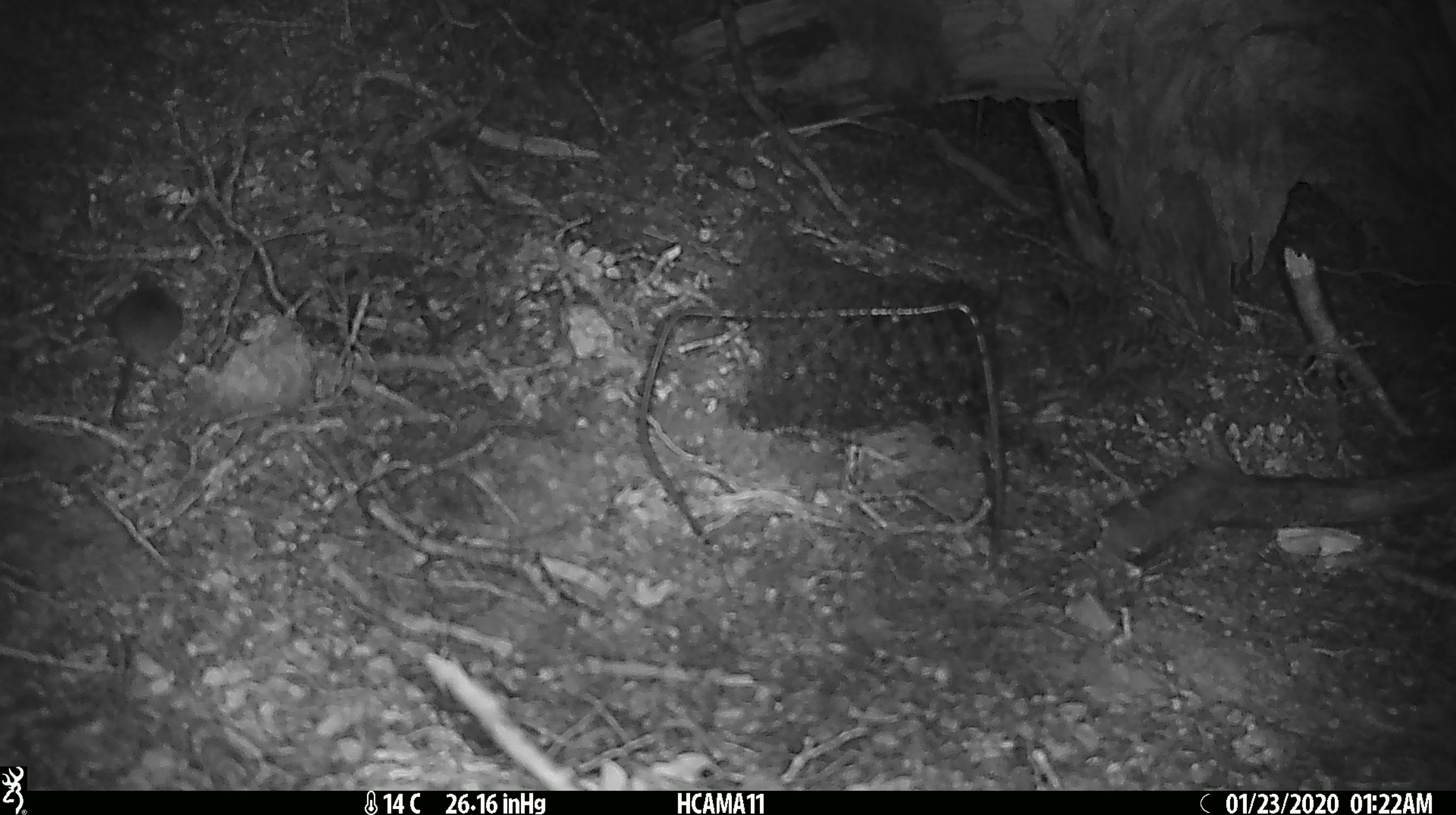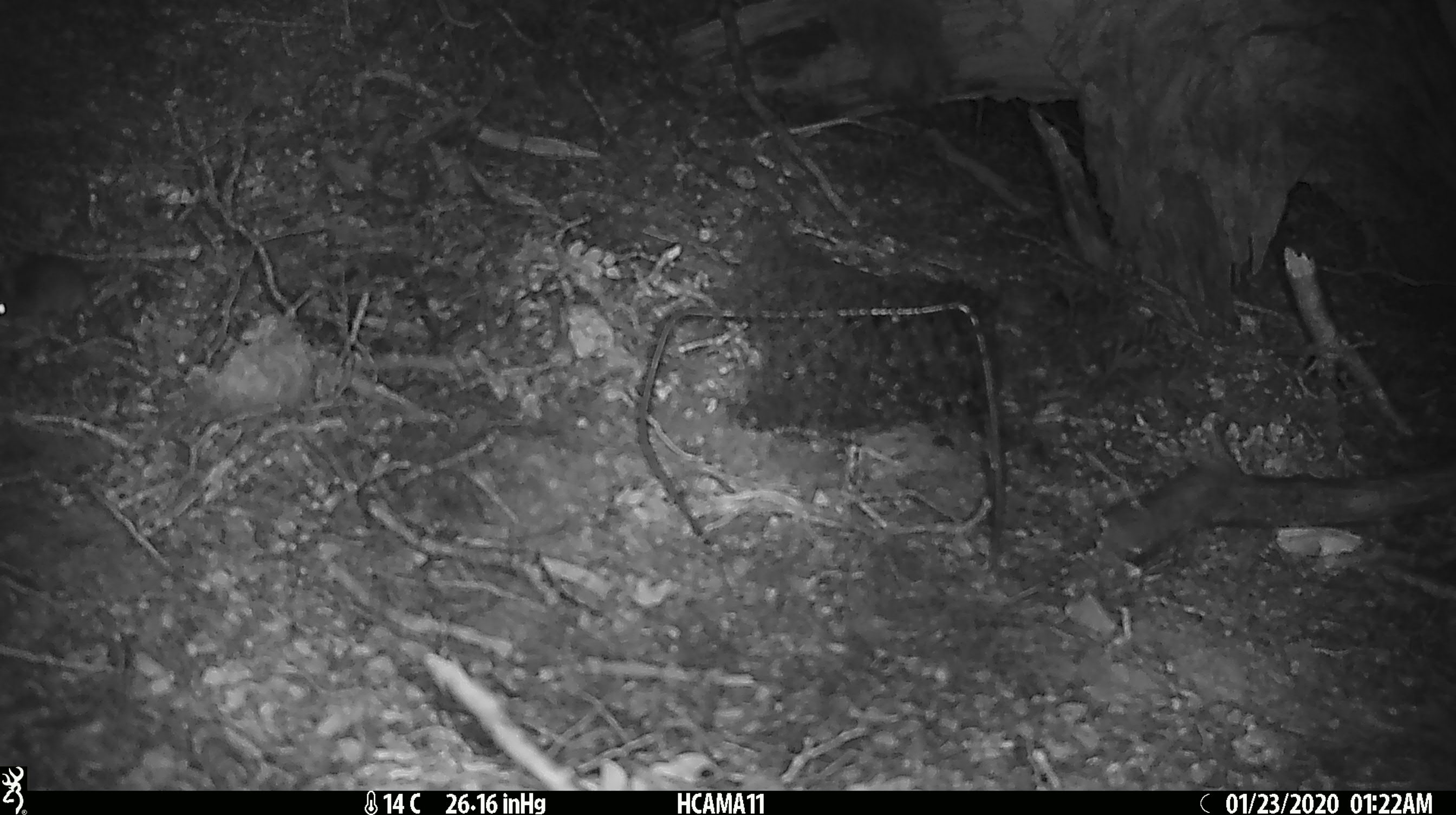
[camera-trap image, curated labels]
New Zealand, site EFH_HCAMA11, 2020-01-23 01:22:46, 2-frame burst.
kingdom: Animalia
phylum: Chordata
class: Mammalia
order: Rodentia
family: Muridae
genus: Mus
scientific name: Mus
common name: mouse